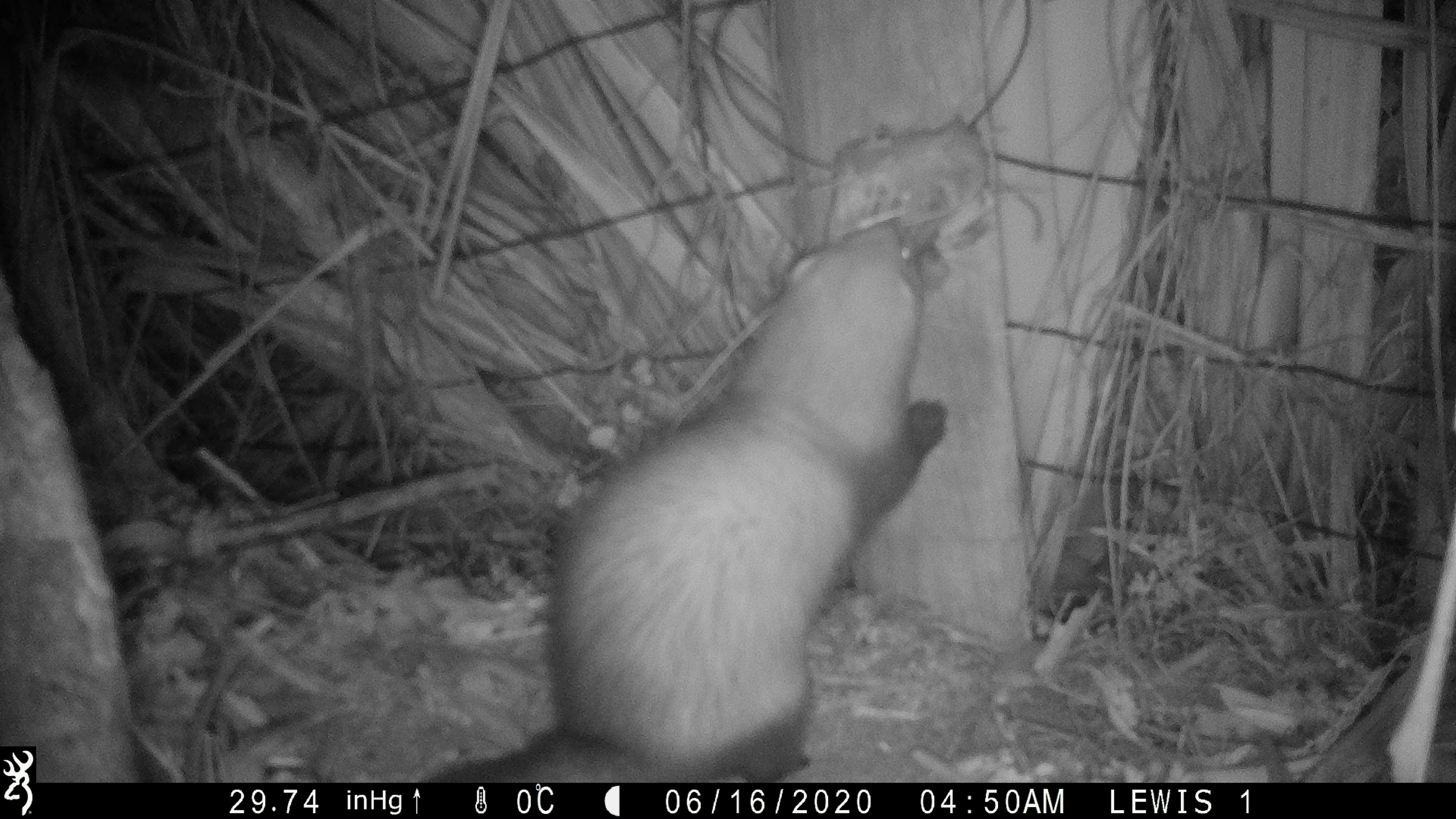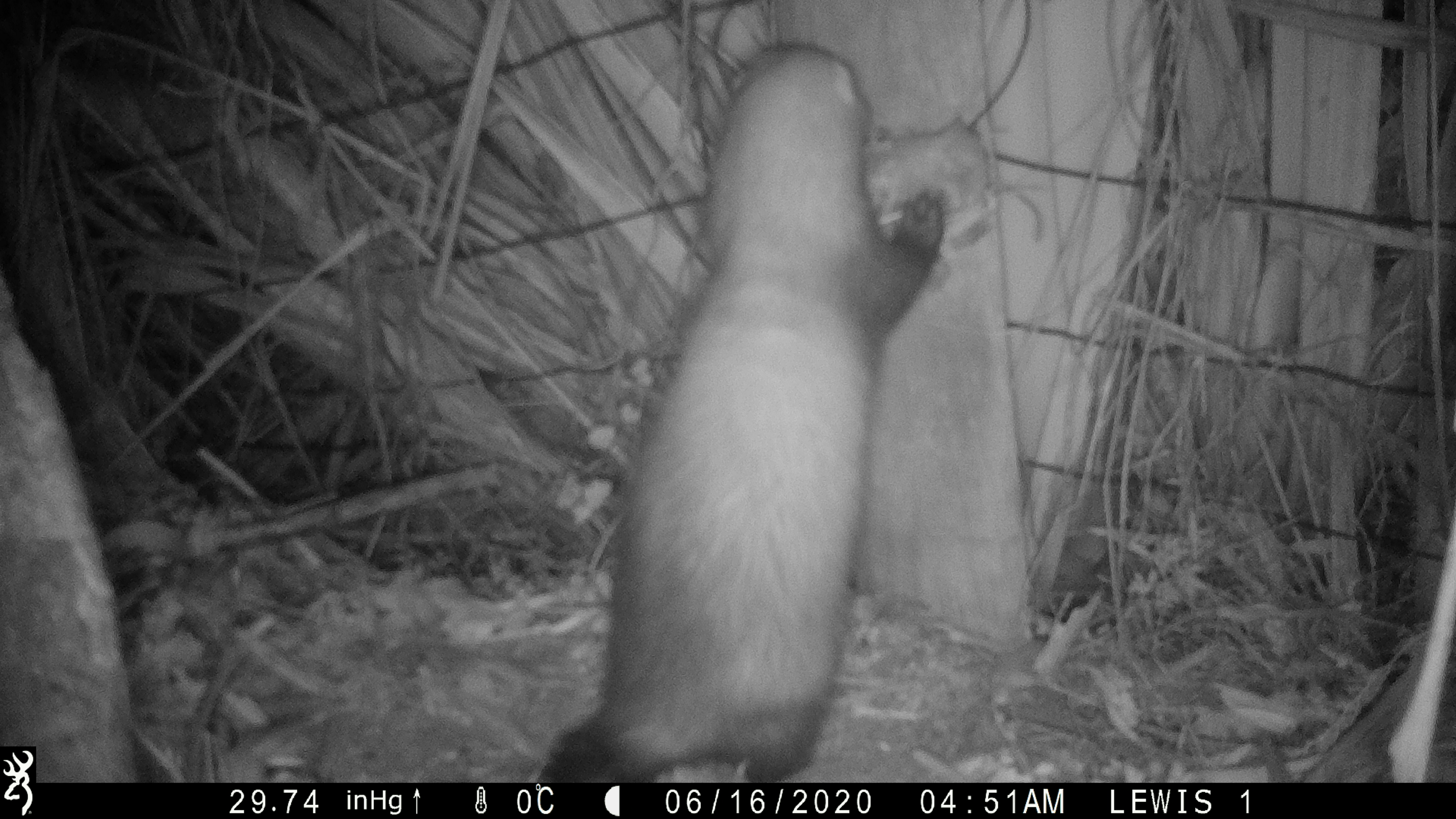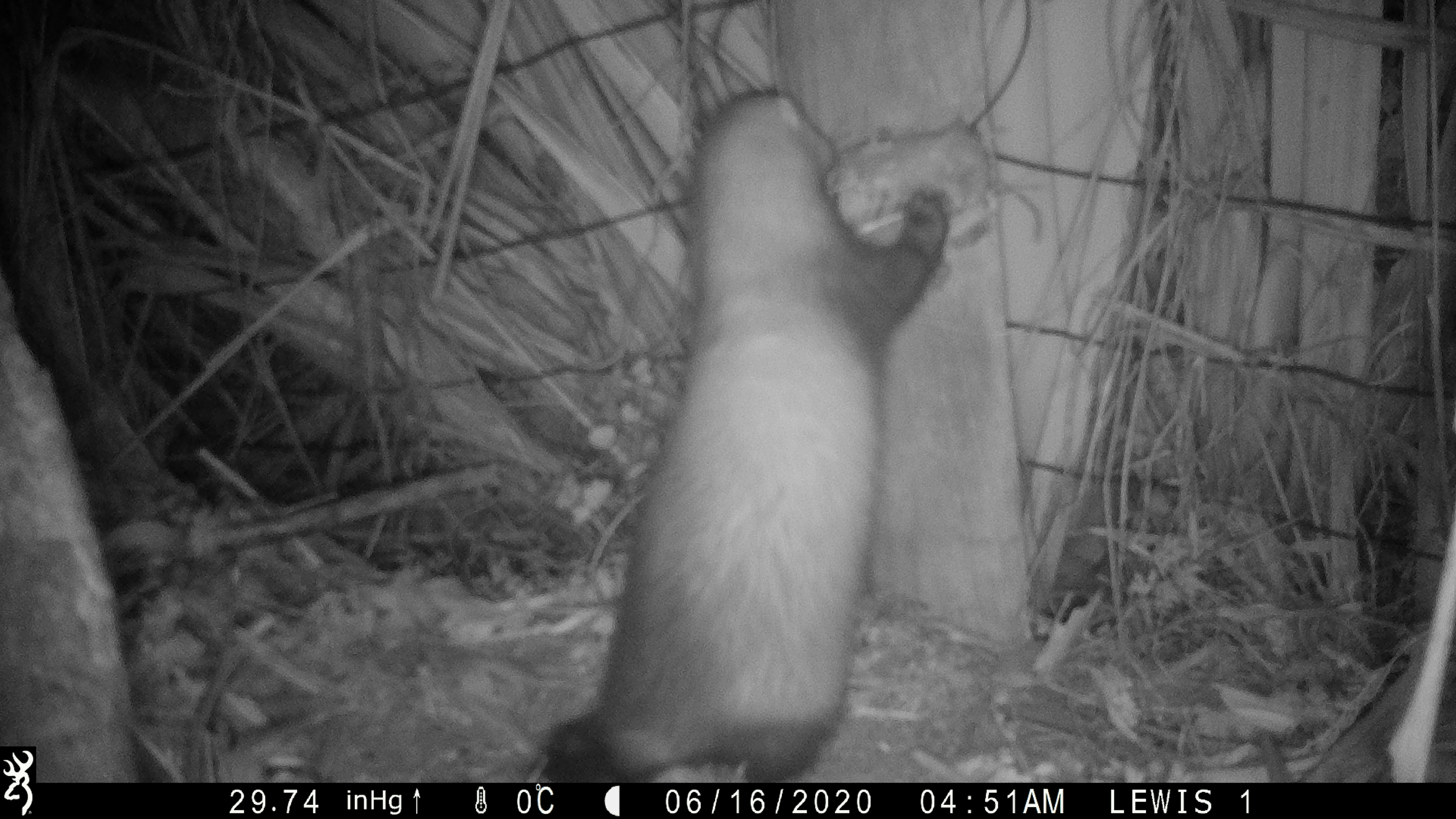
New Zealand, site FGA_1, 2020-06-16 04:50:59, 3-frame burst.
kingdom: Animalia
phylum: Chordata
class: Mammalia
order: Carnivora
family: Mustelidae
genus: Mustela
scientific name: Mustela furo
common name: ferret